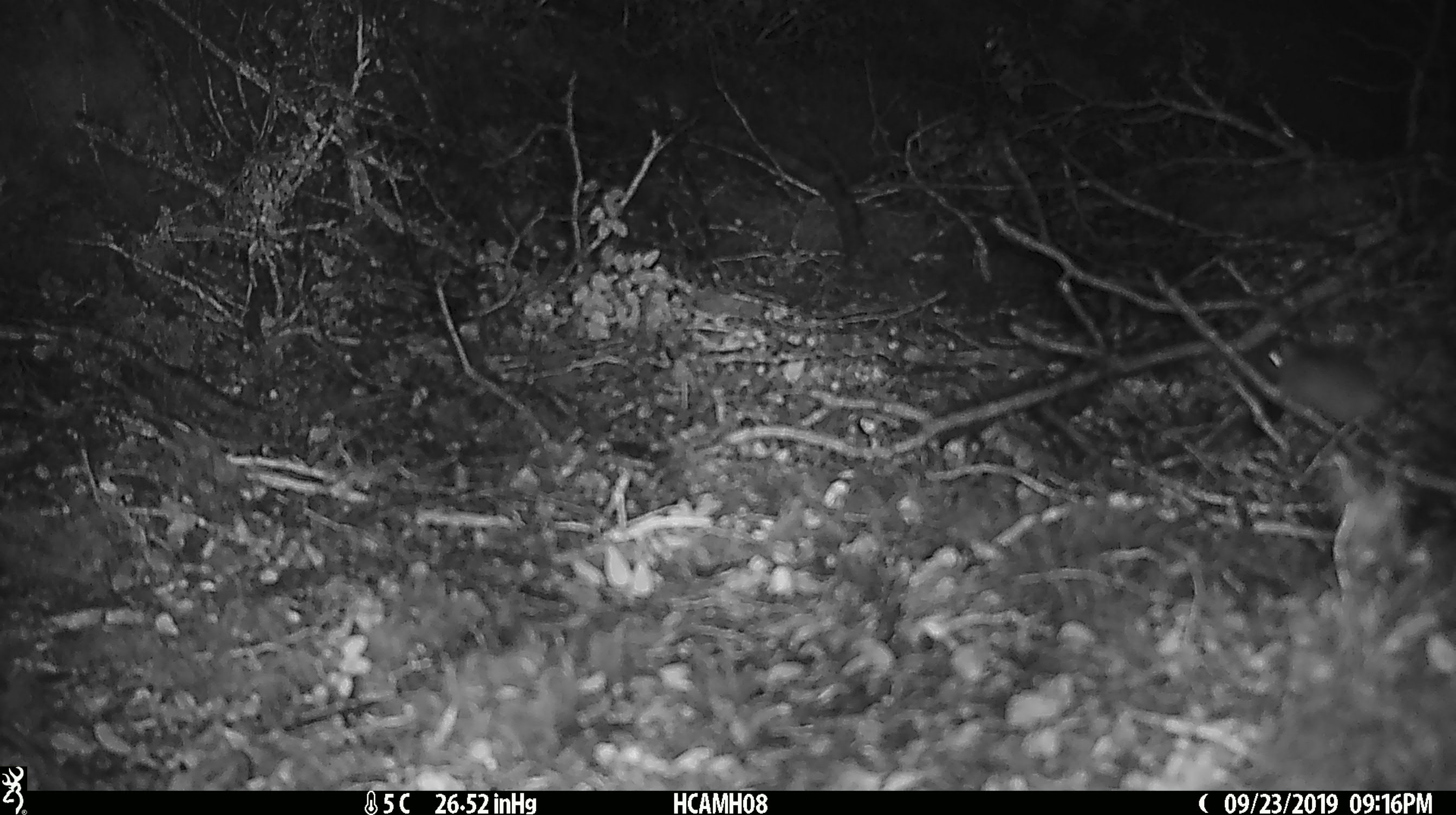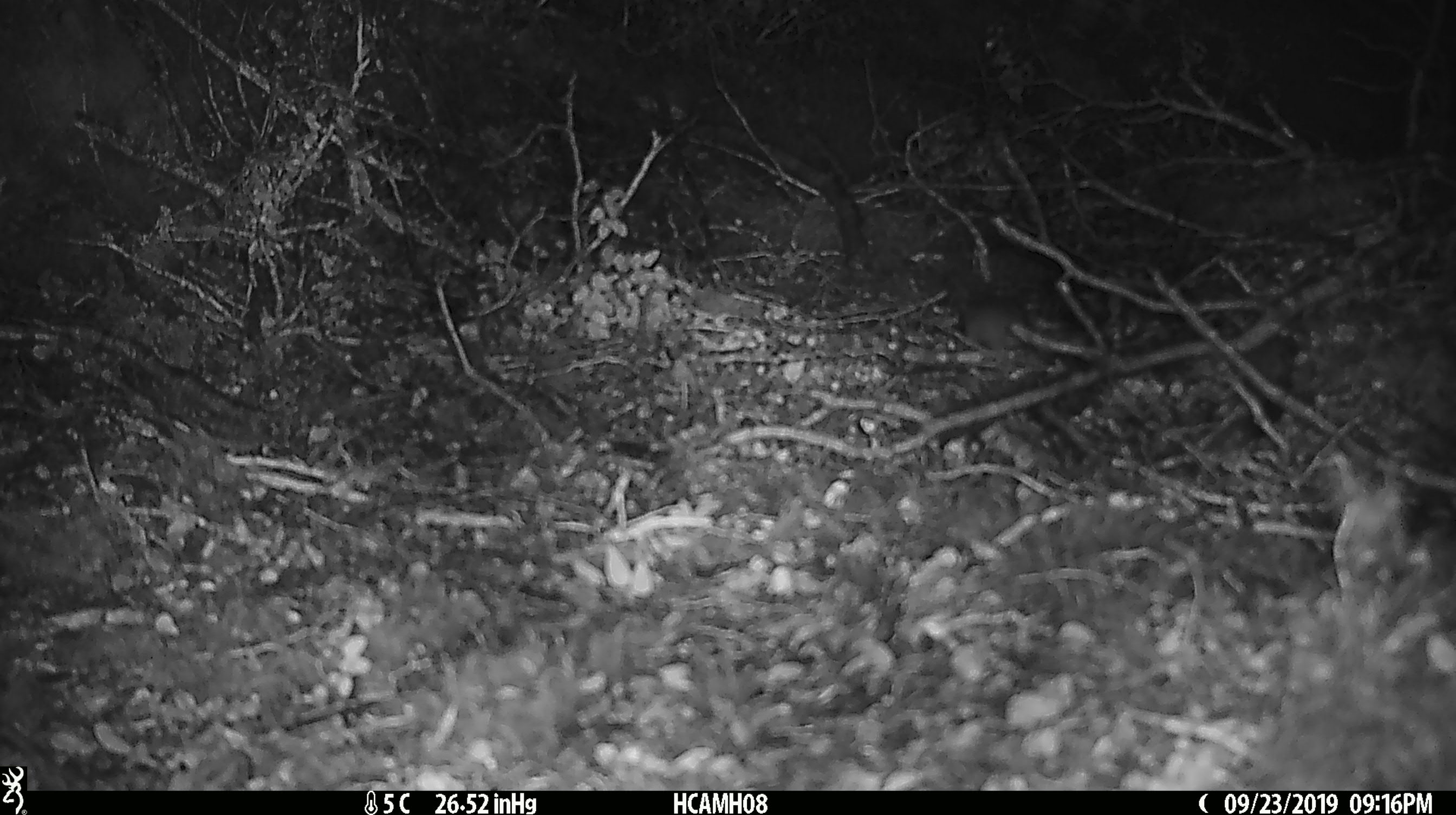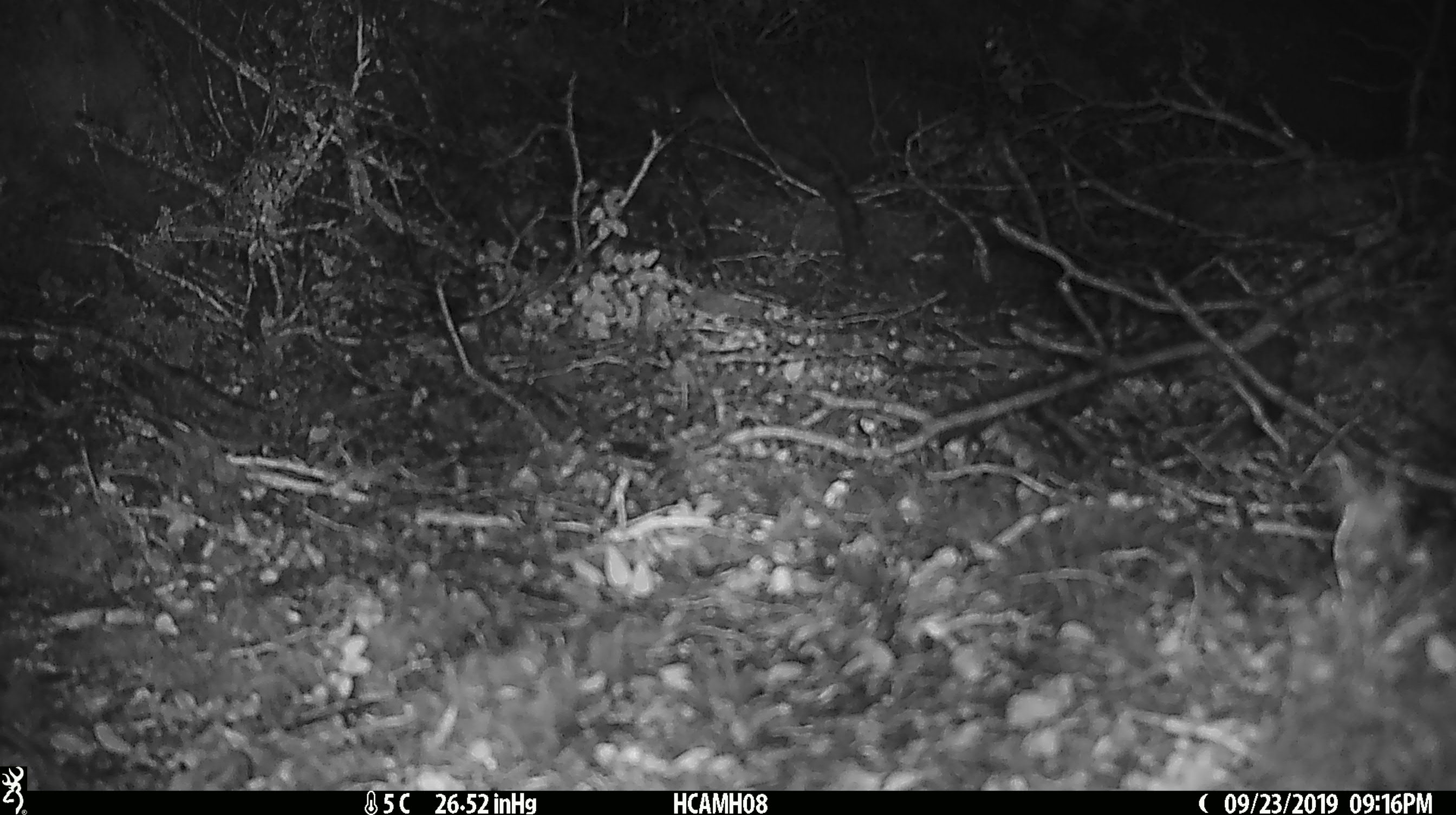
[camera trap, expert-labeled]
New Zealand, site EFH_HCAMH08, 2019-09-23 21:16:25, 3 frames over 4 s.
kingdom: Animalia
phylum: Chordata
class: Mammalia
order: Rodentia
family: Muridae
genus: Mus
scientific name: Mus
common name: mouse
Mouse (Mus).